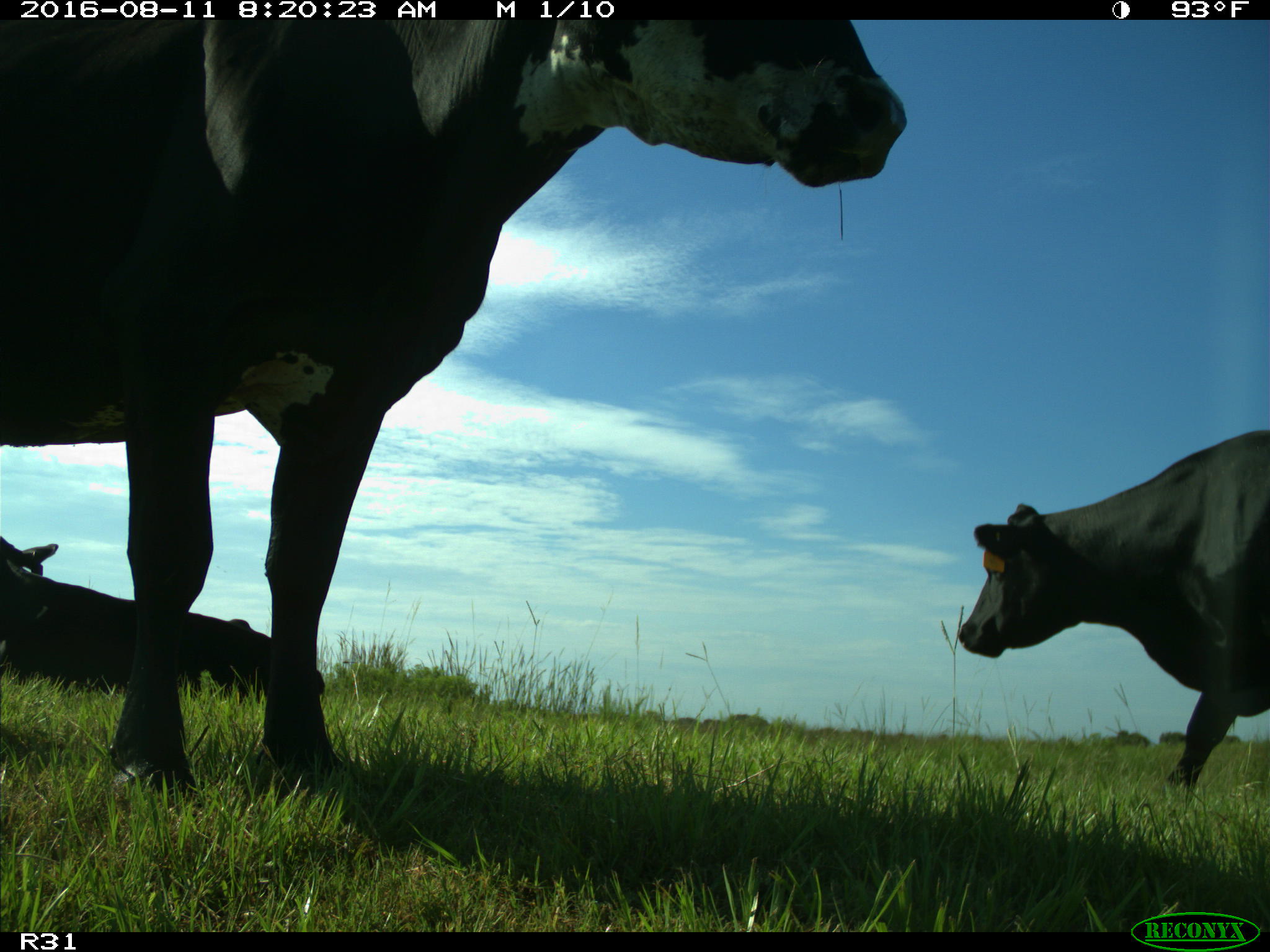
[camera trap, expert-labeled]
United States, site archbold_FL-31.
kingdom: Animalia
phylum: Chordata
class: Mammalia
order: Artiodactyla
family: Bovidae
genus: Bos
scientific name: Bos taurus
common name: domestic cow